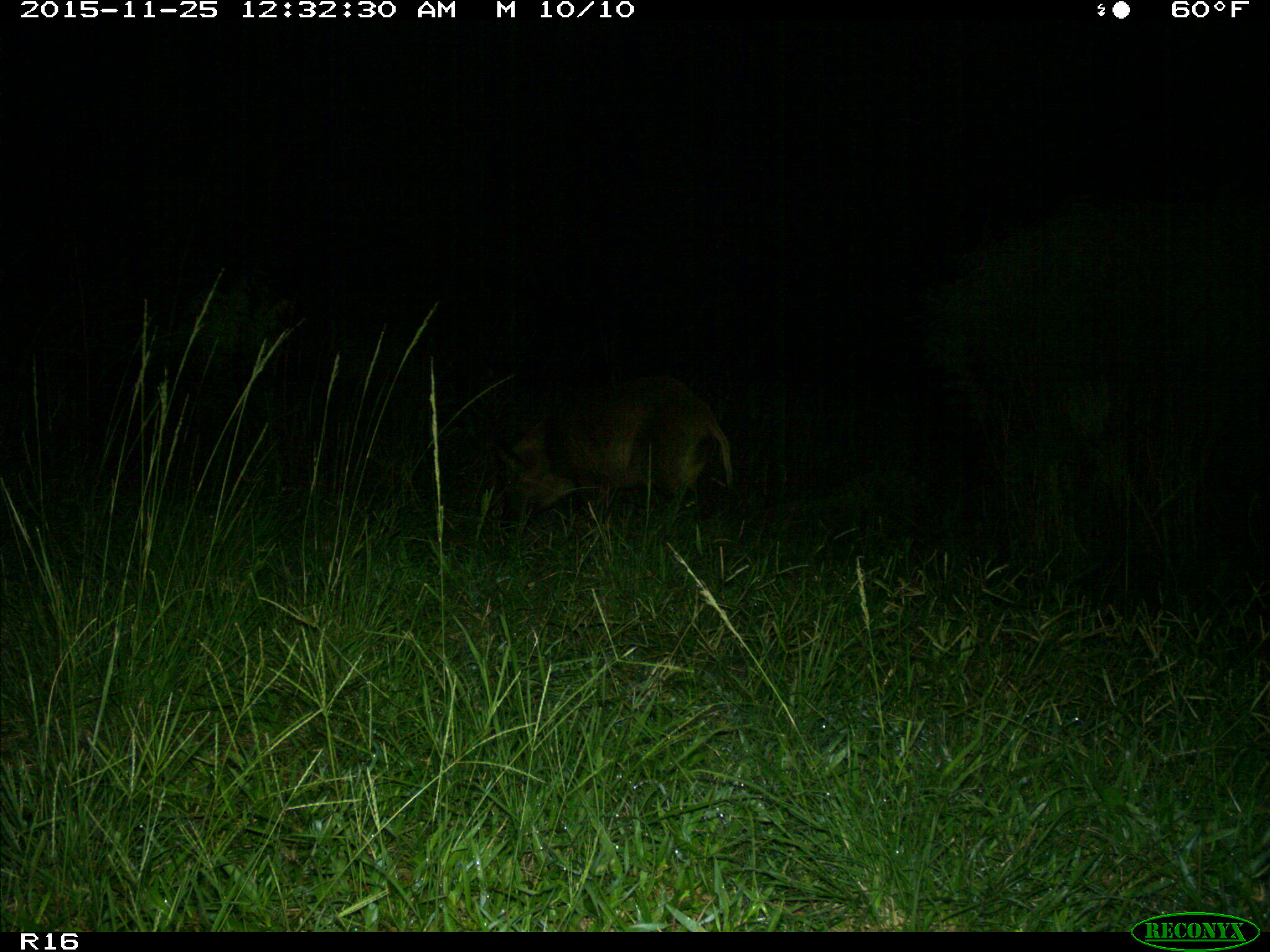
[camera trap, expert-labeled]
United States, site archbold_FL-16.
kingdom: Animalia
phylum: Chordata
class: Mammalia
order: Artiodactyla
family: Suidae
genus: Sus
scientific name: Sus scrofa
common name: wild boar